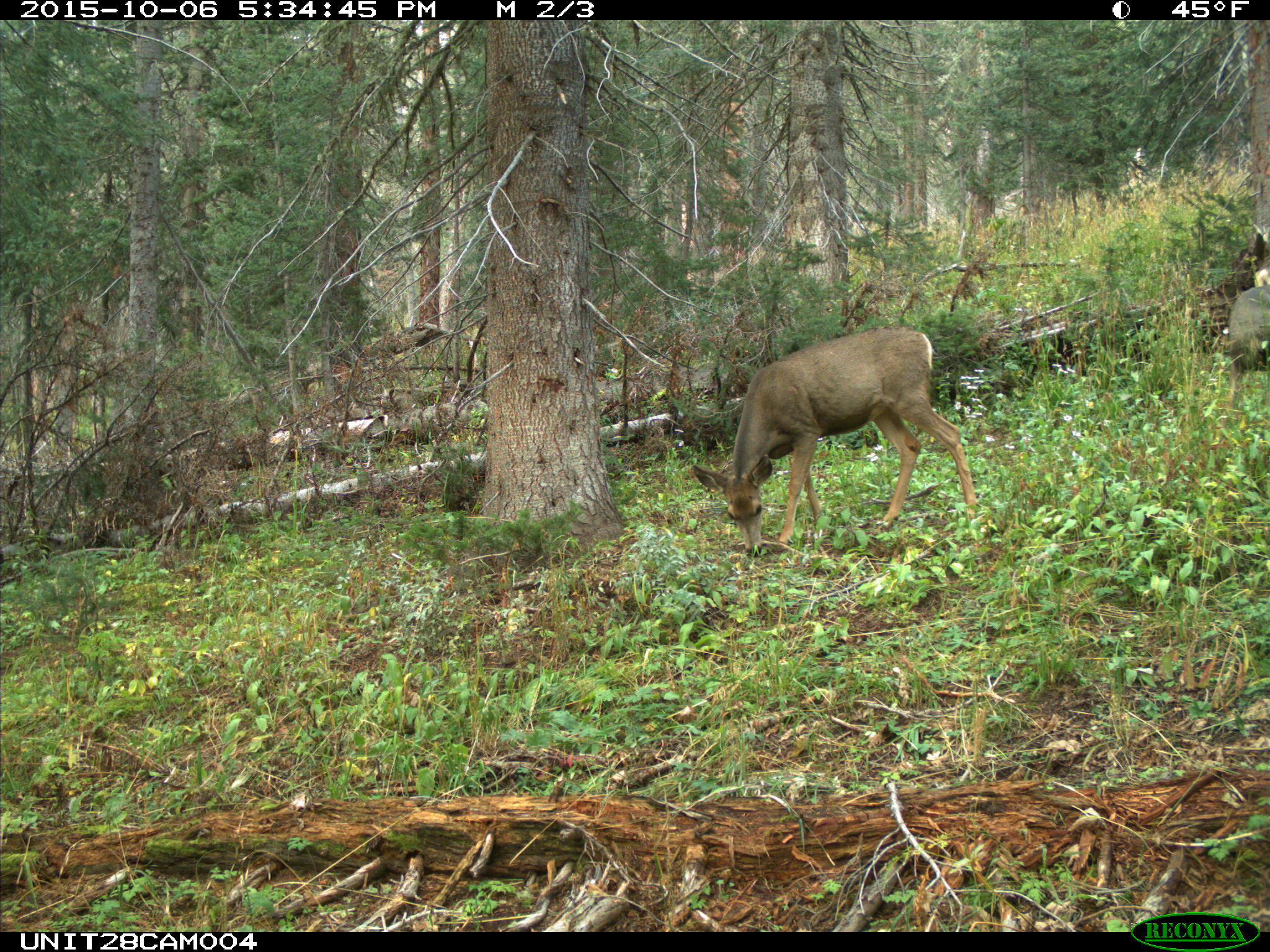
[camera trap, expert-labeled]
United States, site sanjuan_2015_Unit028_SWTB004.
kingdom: Animalia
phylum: Chordata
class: Mammalia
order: Artiodactyla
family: Cervidae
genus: Odocoileus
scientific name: Odocoileus hemionus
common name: mule deer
Odocoileus hemionus (mule deer).